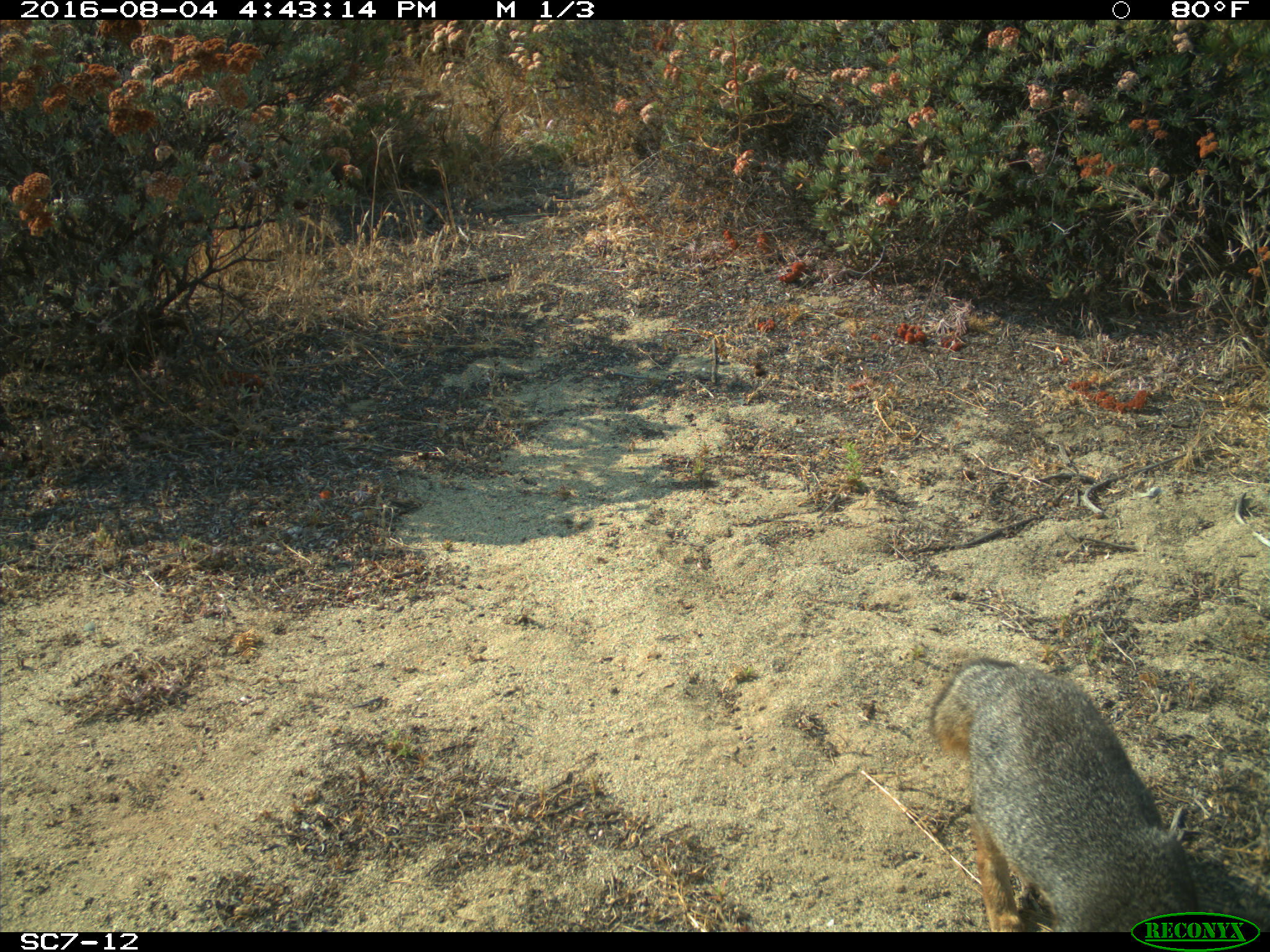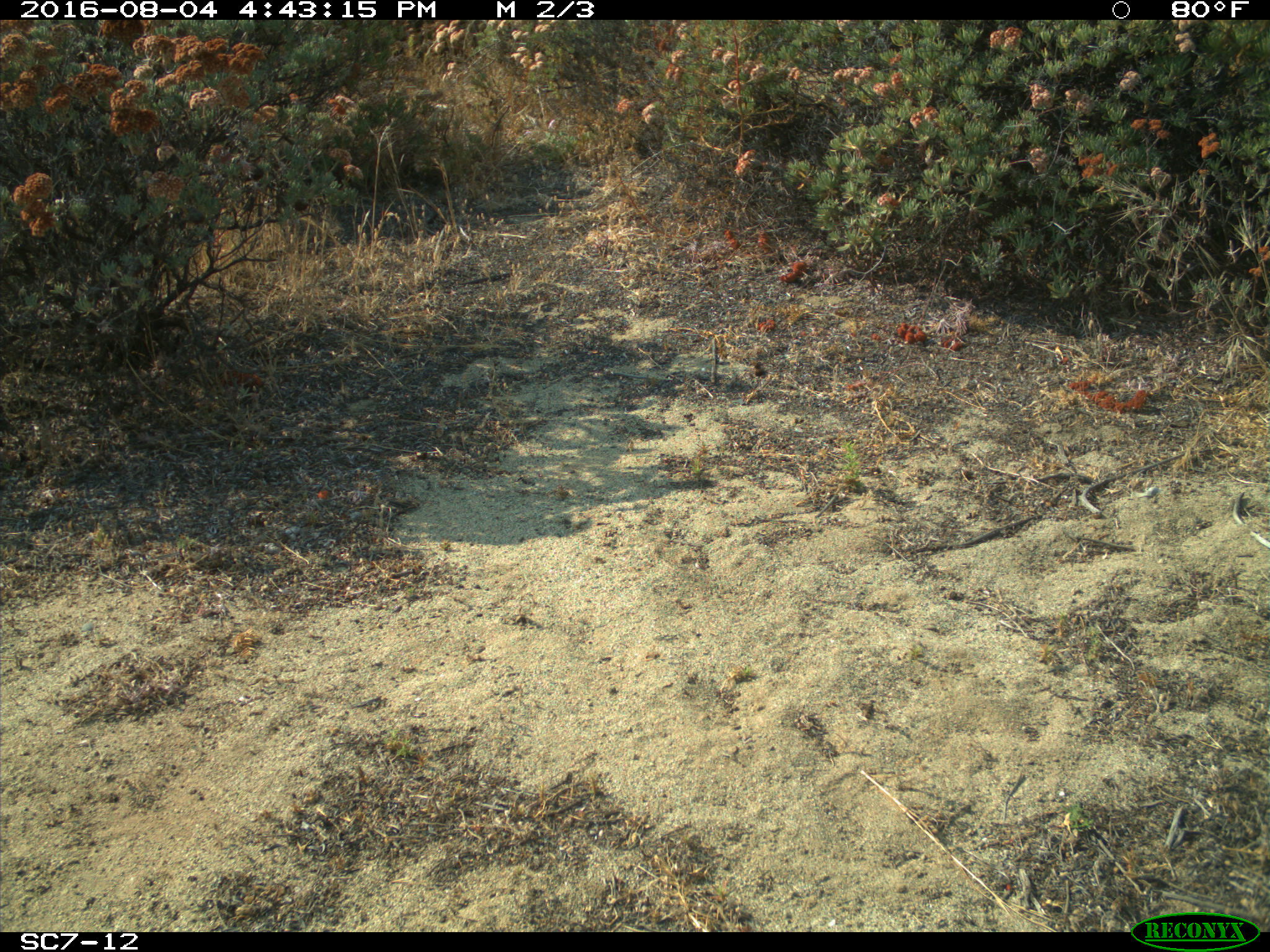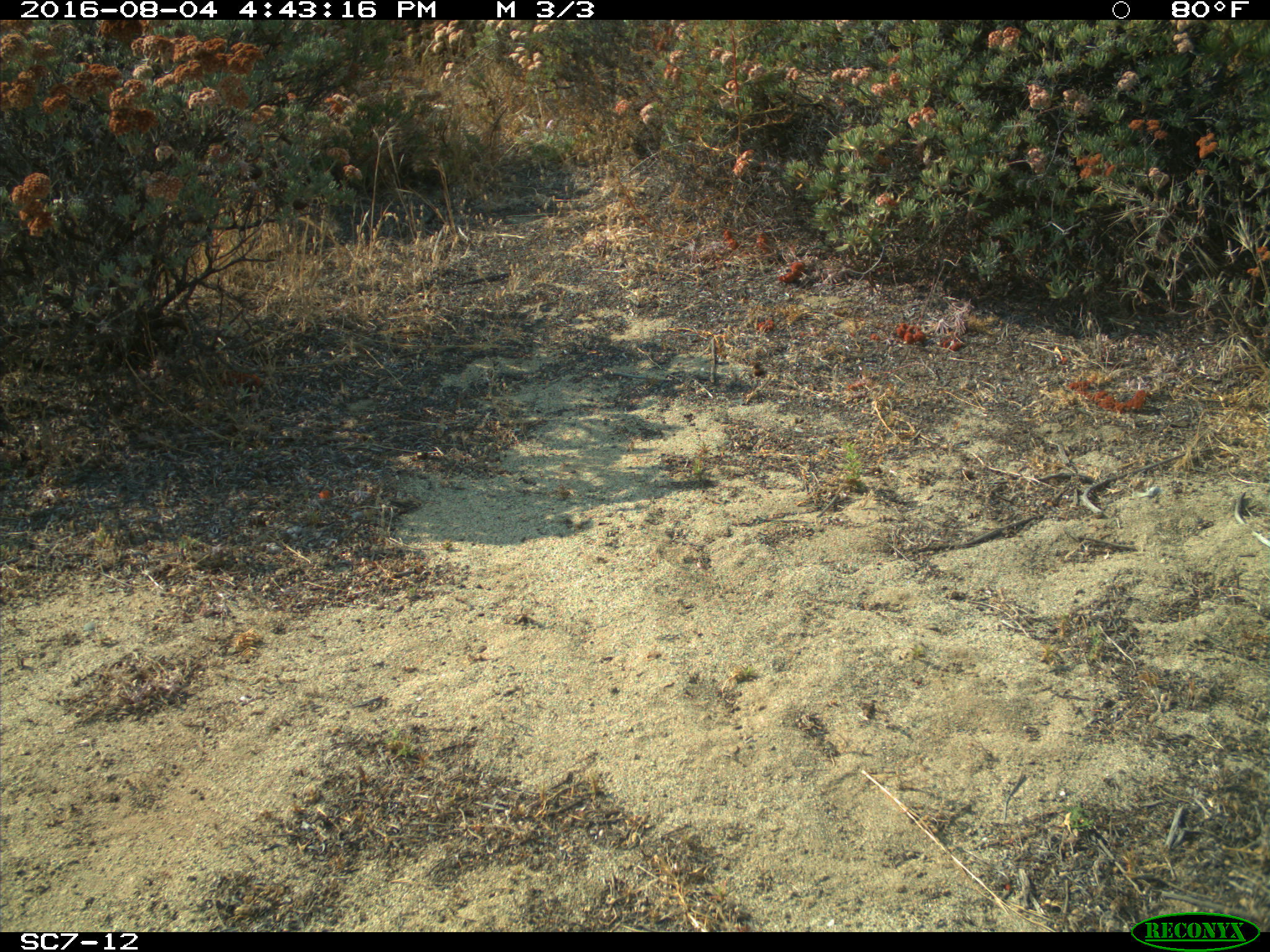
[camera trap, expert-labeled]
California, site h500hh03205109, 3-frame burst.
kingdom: Animalia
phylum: Chordata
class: Mammalia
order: Carnivora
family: Canidae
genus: Urocyon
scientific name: Urocyon littoralis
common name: island fox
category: fox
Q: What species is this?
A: Fox (island fox) (Urocyon littoralis).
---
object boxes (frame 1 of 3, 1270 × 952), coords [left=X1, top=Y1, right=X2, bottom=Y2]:
fox: [left=929, top=658, right=1269, bottom=932]